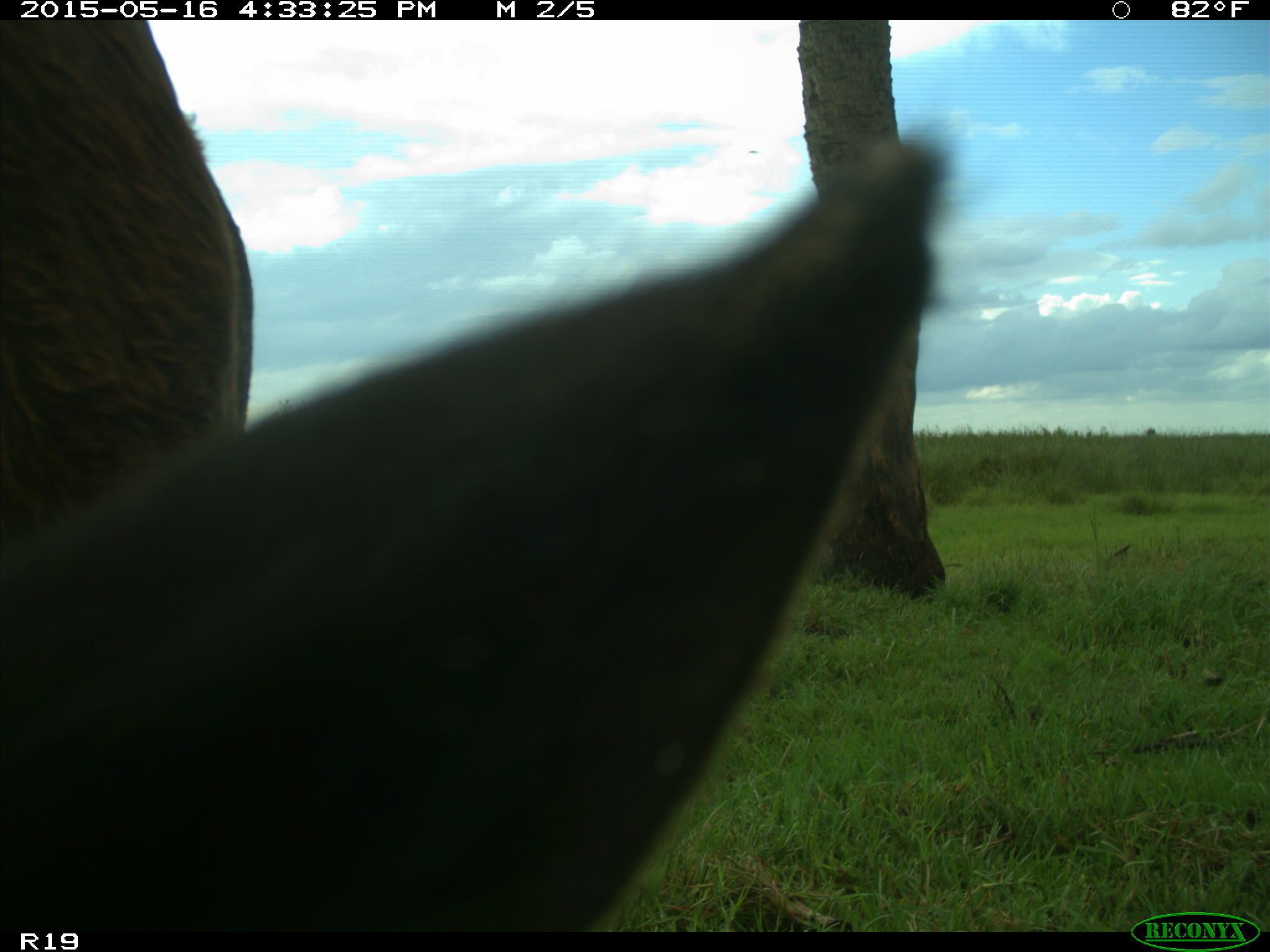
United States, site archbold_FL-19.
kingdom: Animalia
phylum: Chordata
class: Mammalia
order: Artiodactyla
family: Bovidae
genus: Bos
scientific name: Bos taurus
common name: domestic cow